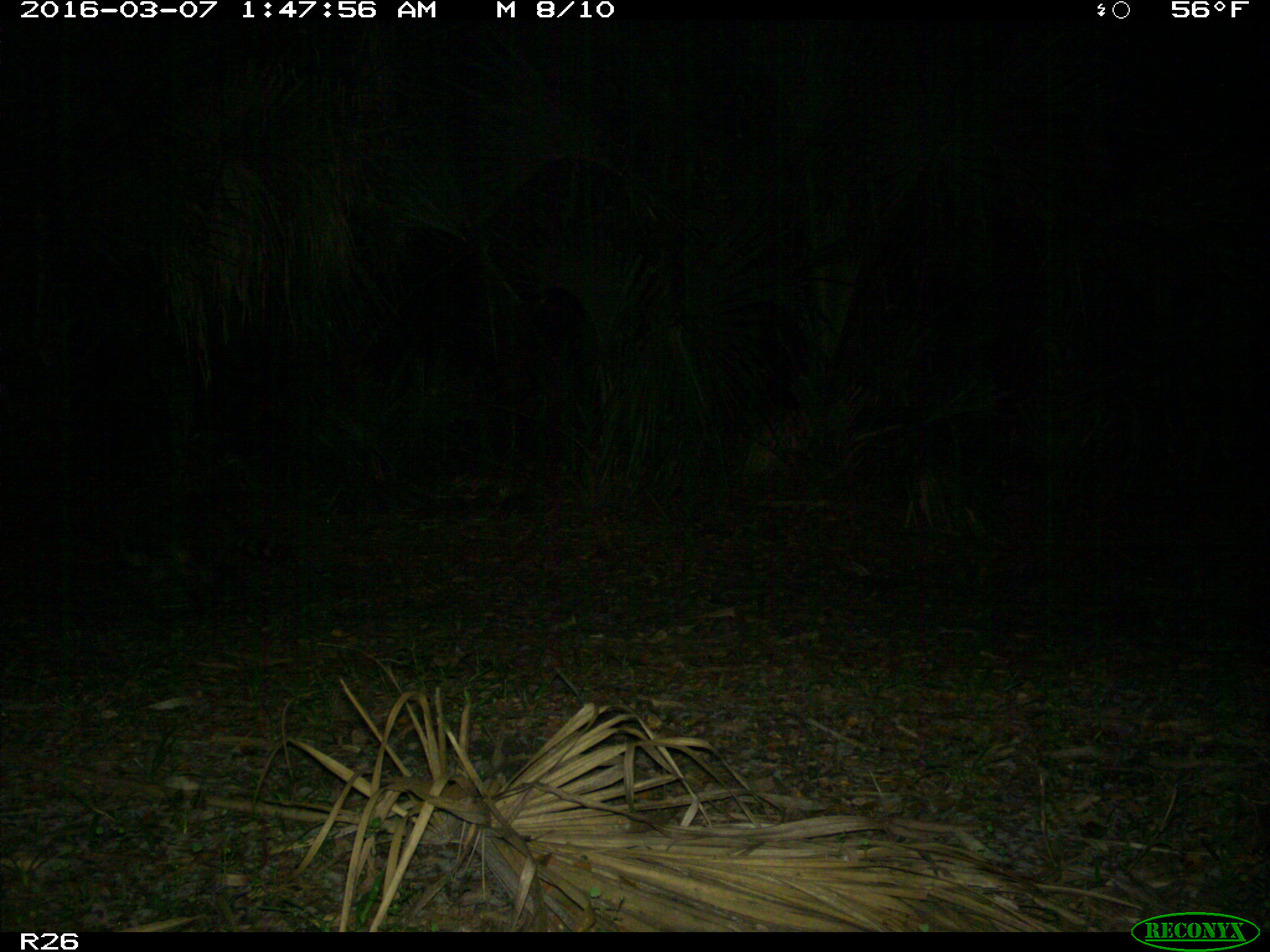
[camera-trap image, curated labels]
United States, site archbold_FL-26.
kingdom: Animalia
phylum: Chordata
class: Mammalia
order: Carnivora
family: Procyonidae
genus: Procyon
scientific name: Procyon lotor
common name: common raccoon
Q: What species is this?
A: Procyon lotor (common raccoon).